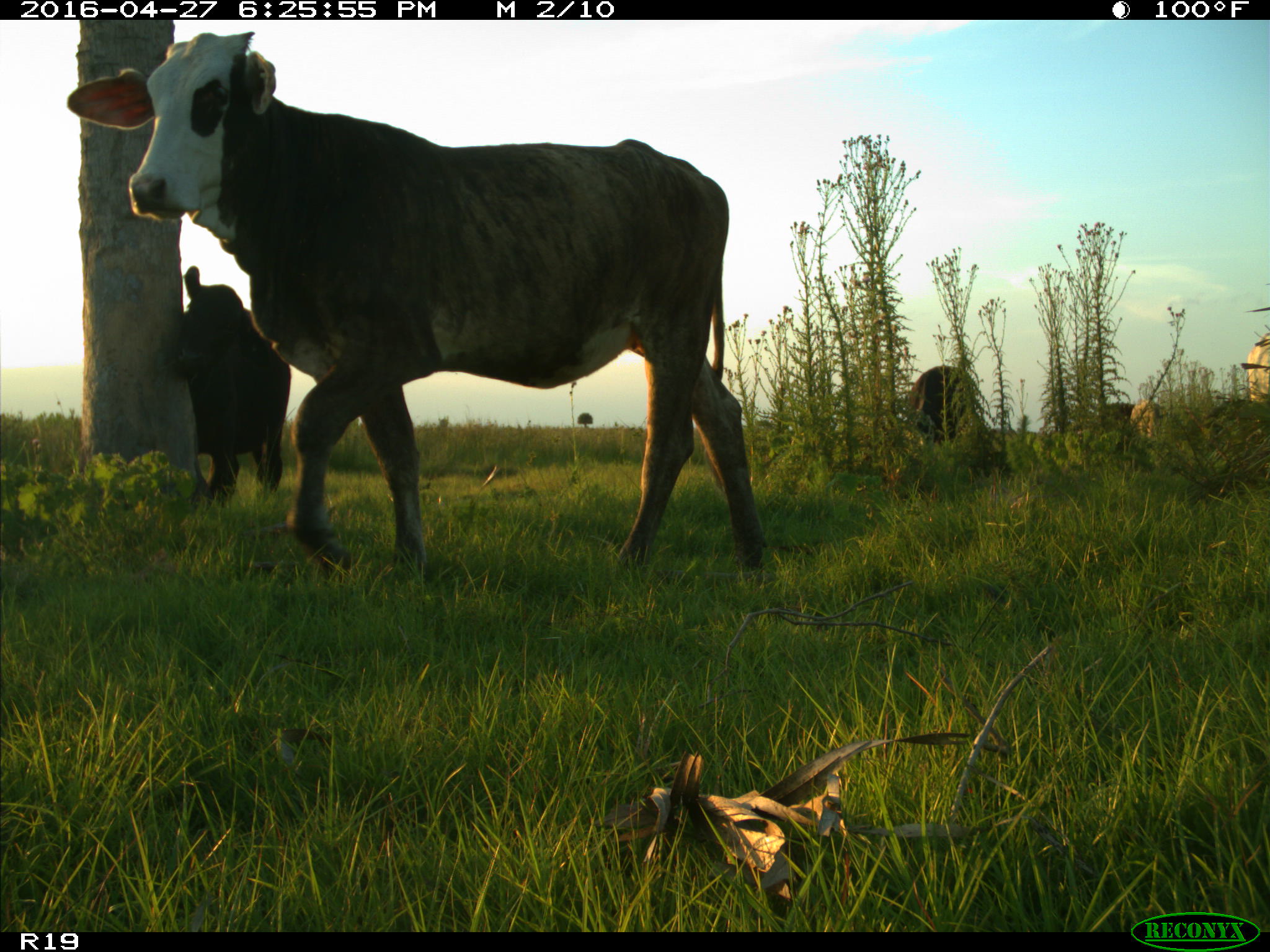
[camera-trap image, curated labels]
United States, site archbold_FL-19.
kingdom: Animalia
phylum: Chordata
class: Mammalia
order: Artiodactyla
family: Bovidae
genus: Bos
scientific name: Bos taurus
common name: domestic cow